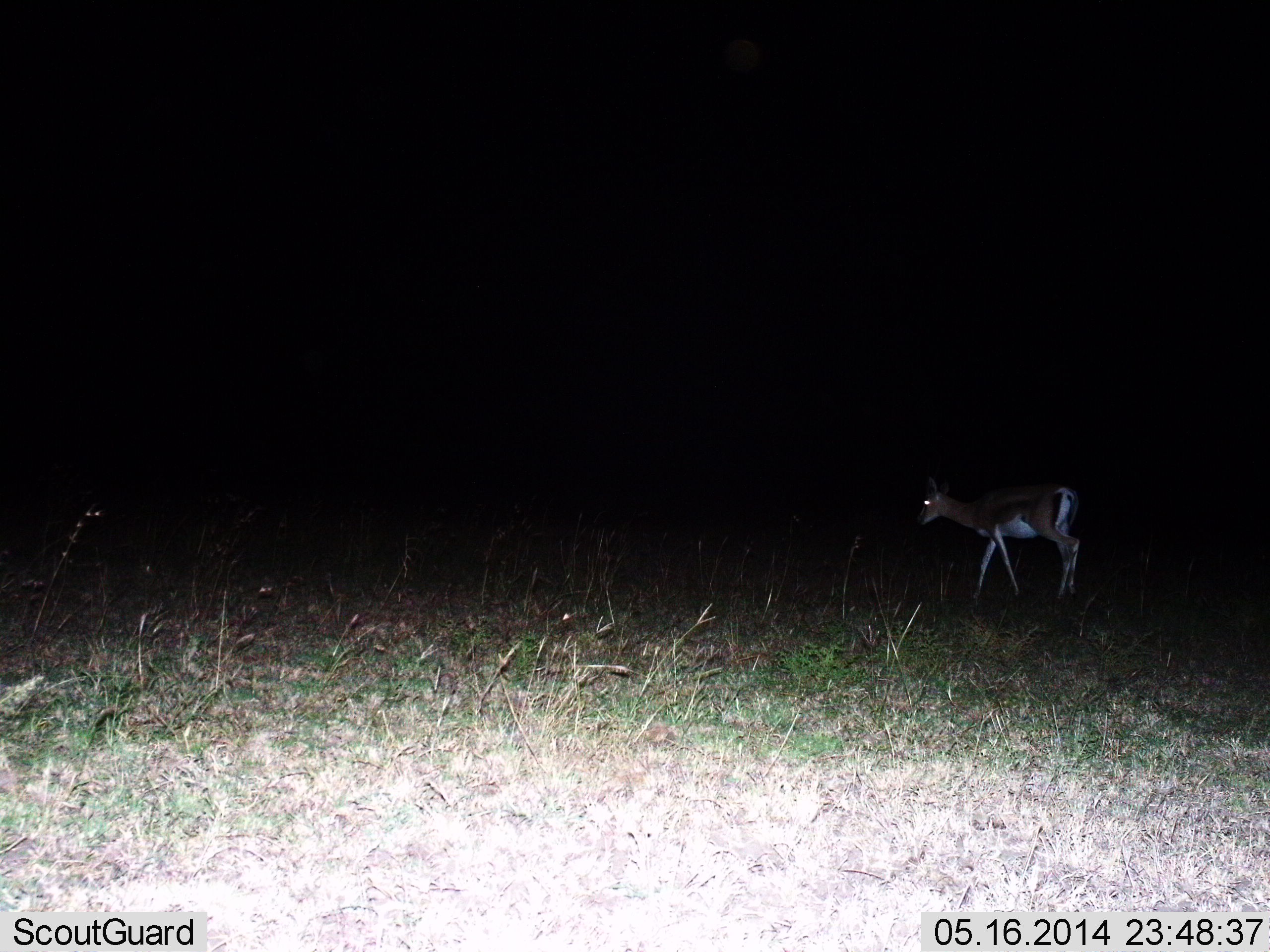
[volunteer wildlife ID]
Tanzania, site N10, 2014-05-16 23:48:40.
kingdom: Animalia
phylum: Chordata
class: Mammalia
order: Artiodactyla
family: Bovidae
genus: Nanger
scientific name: Nanger granti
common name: grant's gazelle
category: gazellegrants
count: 1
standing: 50%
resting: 0%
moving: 50%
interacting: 0%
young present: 0%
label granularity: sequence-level